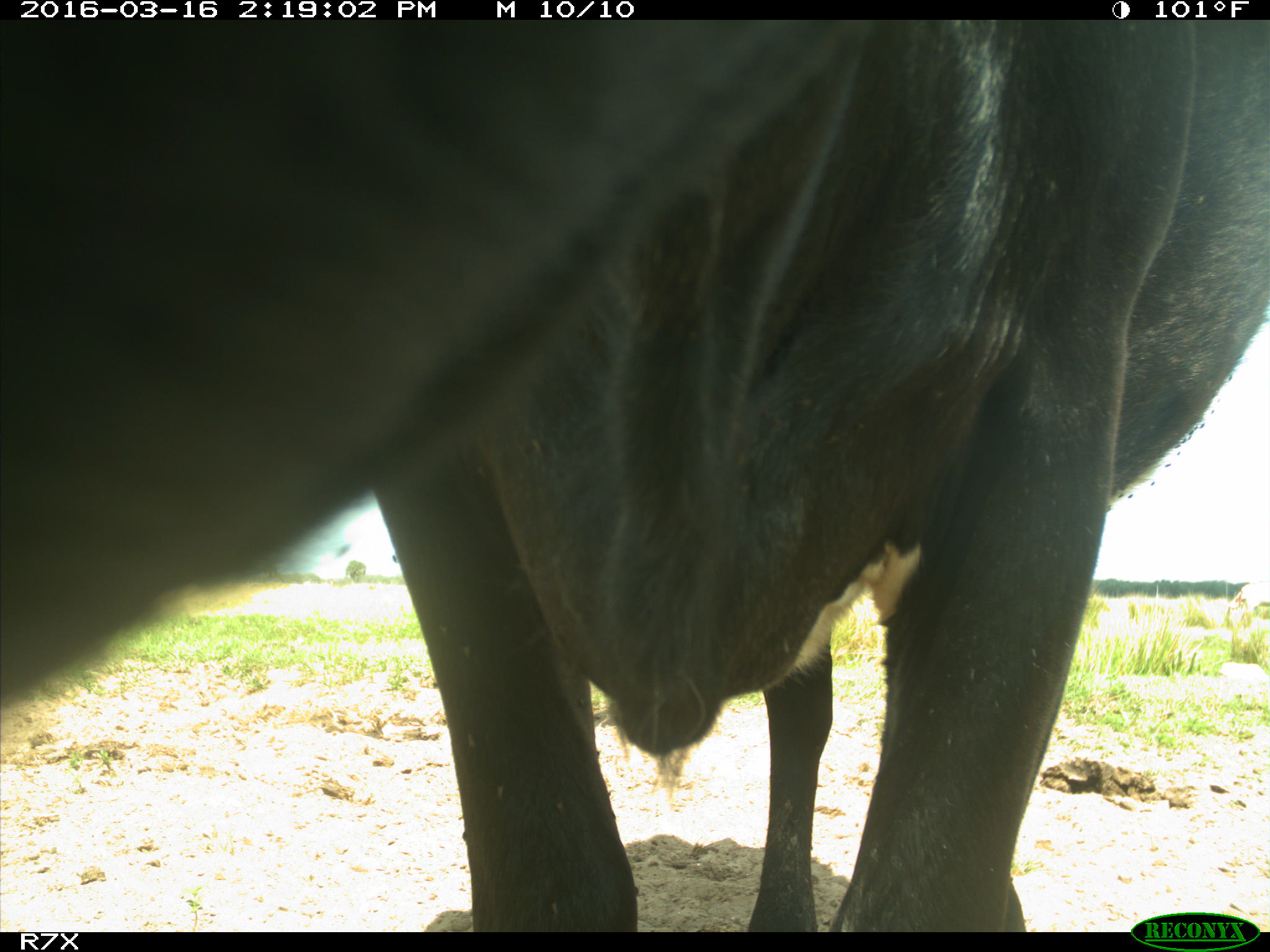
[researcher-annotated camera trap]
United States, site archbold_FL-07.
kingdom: Animalia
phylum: Chordata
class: Mammalia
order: Artiodactyla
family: Bovidae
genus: Bos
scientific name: Bos taurus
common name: domestic cow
Bos taurus (domestic cow).